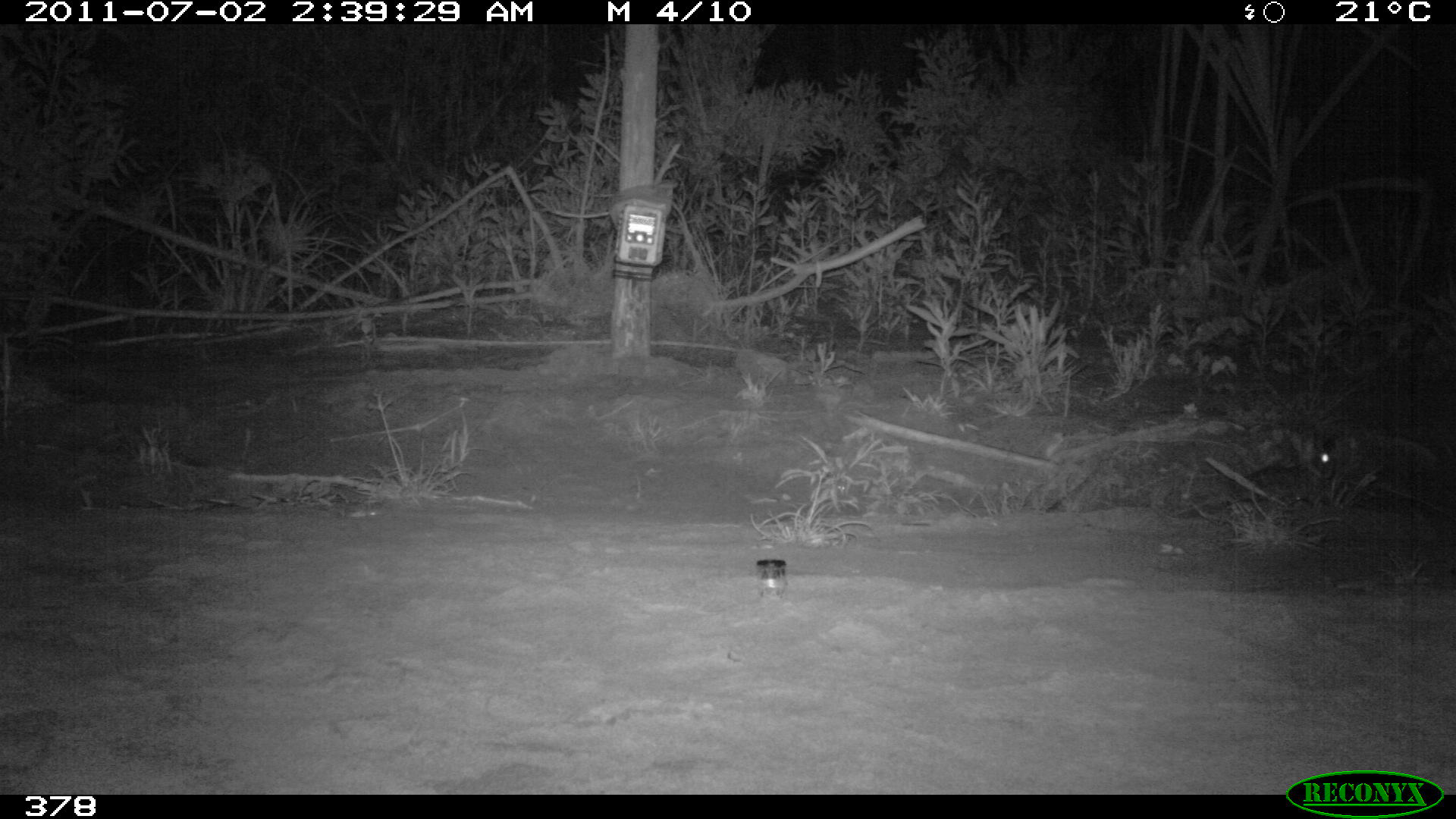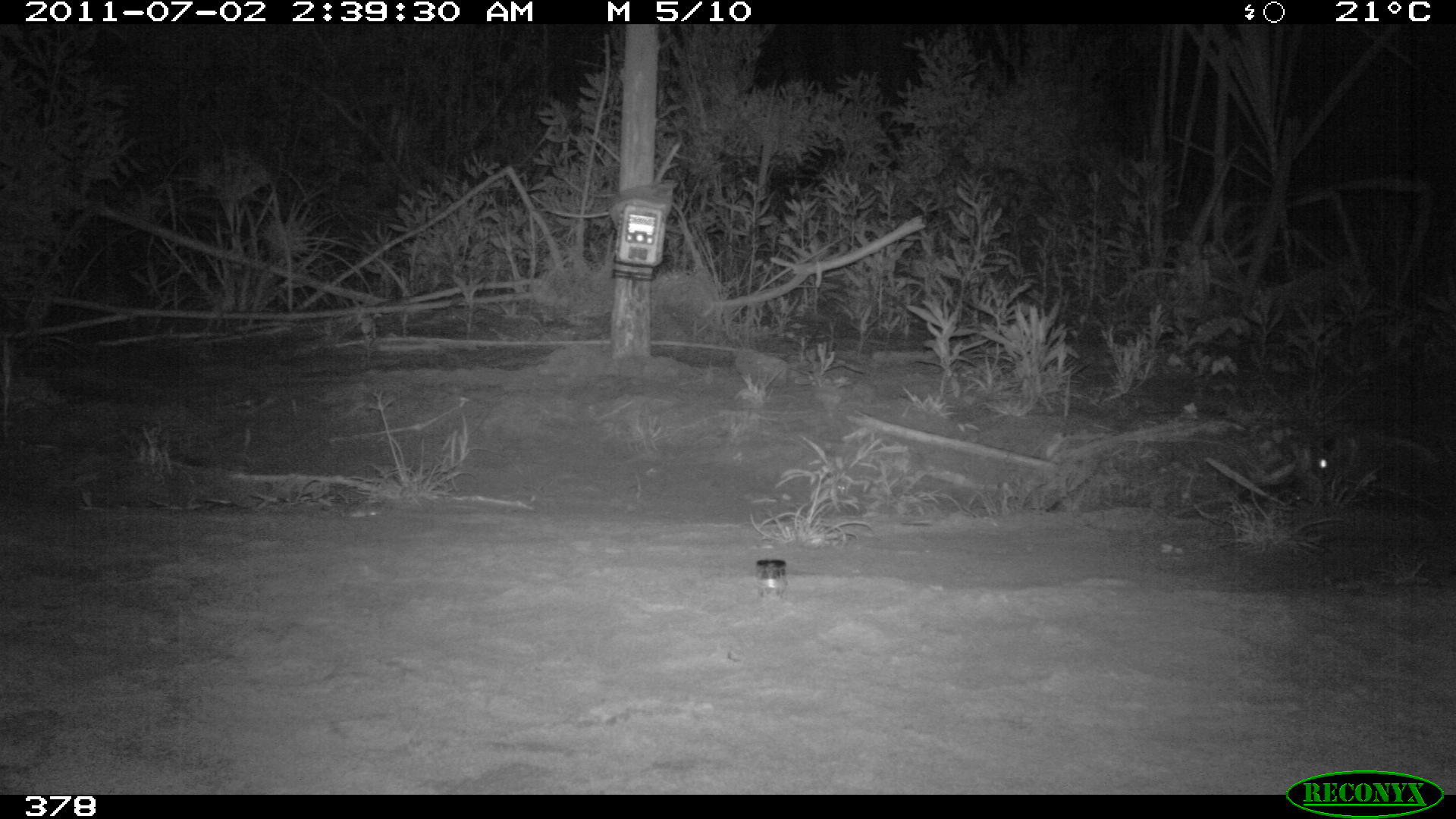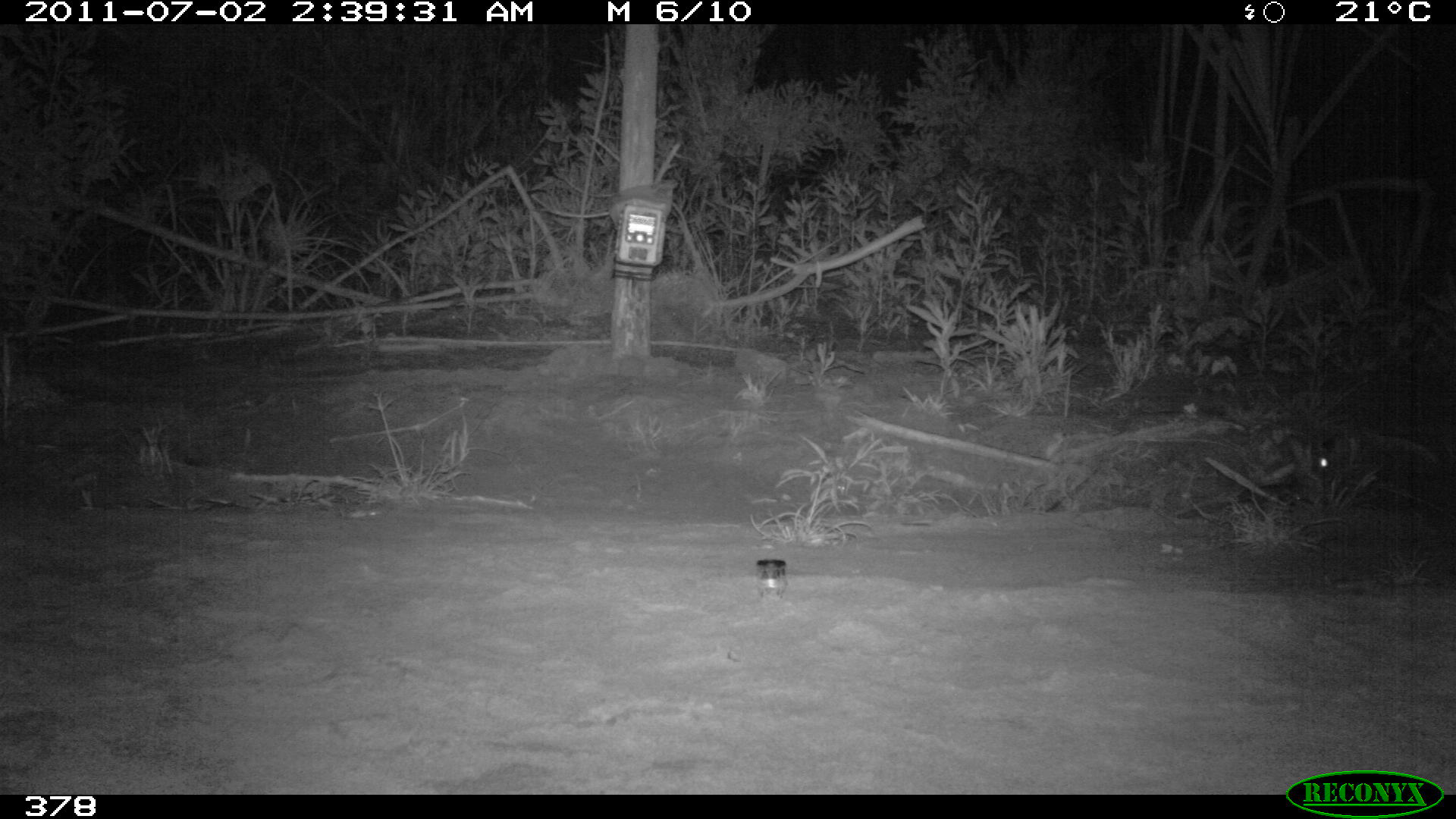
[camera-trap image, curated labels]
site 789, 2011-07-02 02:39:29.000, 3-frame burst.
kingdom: Animalia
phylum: Chordata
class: Mammalia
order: Lagomorpha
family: Leporidae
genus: Sylvilagus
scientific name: Sylvilagus brasiliensis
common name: tapeti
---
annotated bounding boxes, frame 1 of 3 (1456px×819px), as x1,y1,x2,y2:
sylvilagus brasiliensis: 1181,424,1333,505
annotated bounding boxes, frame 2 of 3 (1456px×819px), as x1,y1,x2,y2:
sylvilagus brasiliensis: 1300,424,1456,514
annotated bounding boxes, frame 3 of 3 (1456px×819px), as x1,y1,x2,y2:
sylvilagus brasiliensis: 1179,441,1341,516